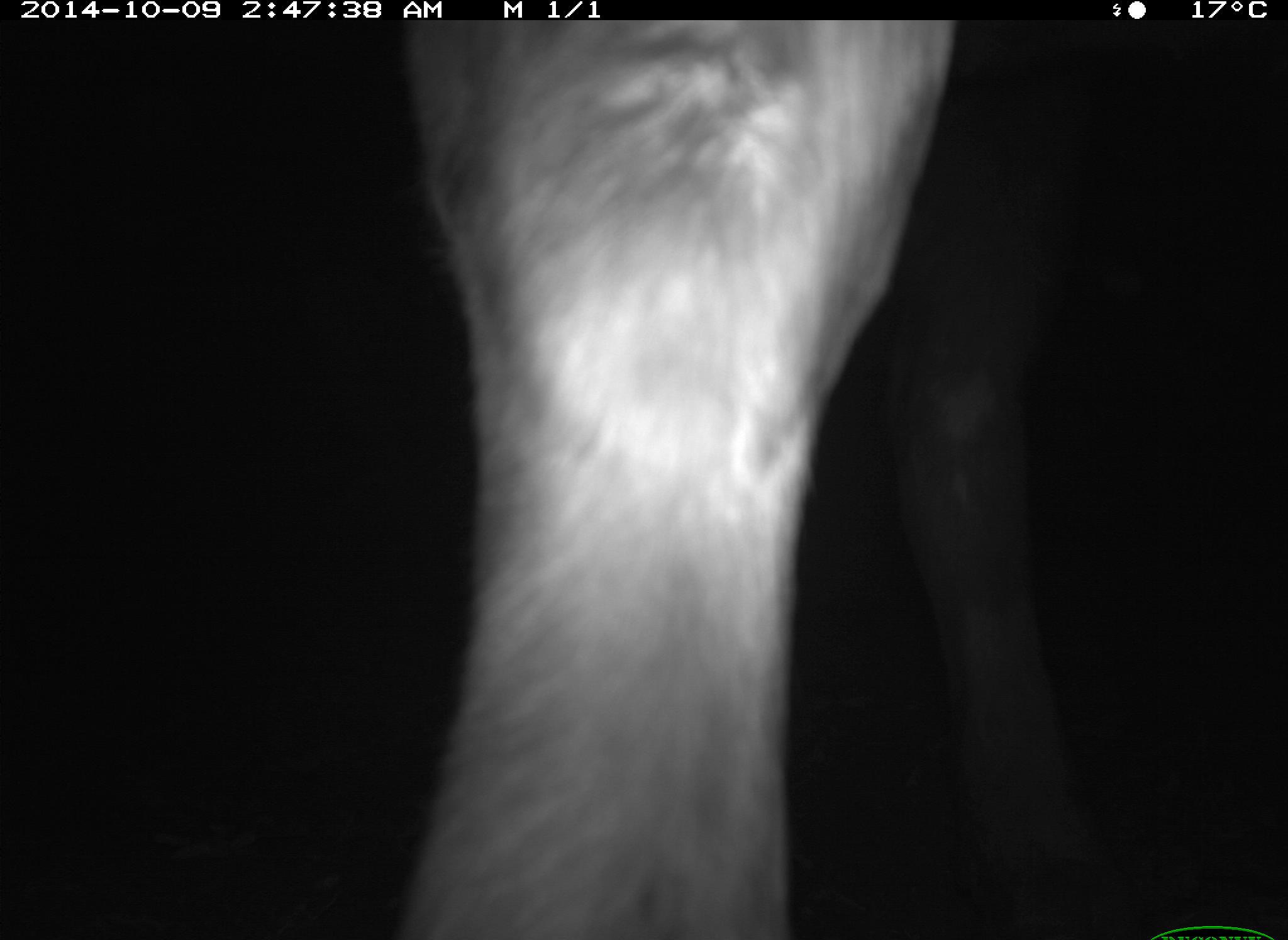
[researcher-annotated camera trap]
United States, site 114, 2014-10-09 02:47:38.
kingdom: Animalia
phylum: Chordata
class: Mammalia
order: Artiodactyla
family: Bovidae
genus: Bos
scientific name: Bos taurus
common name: cow